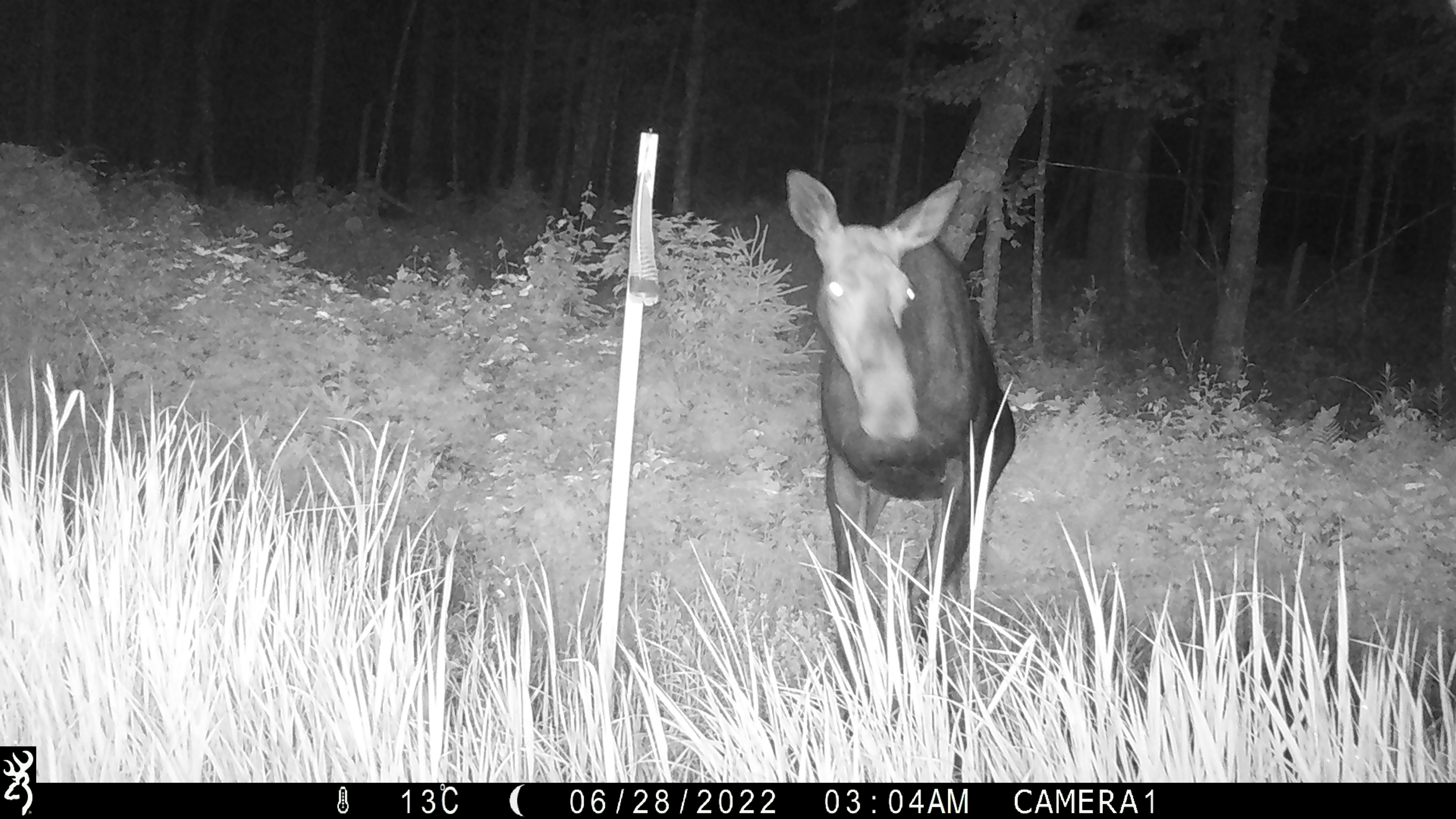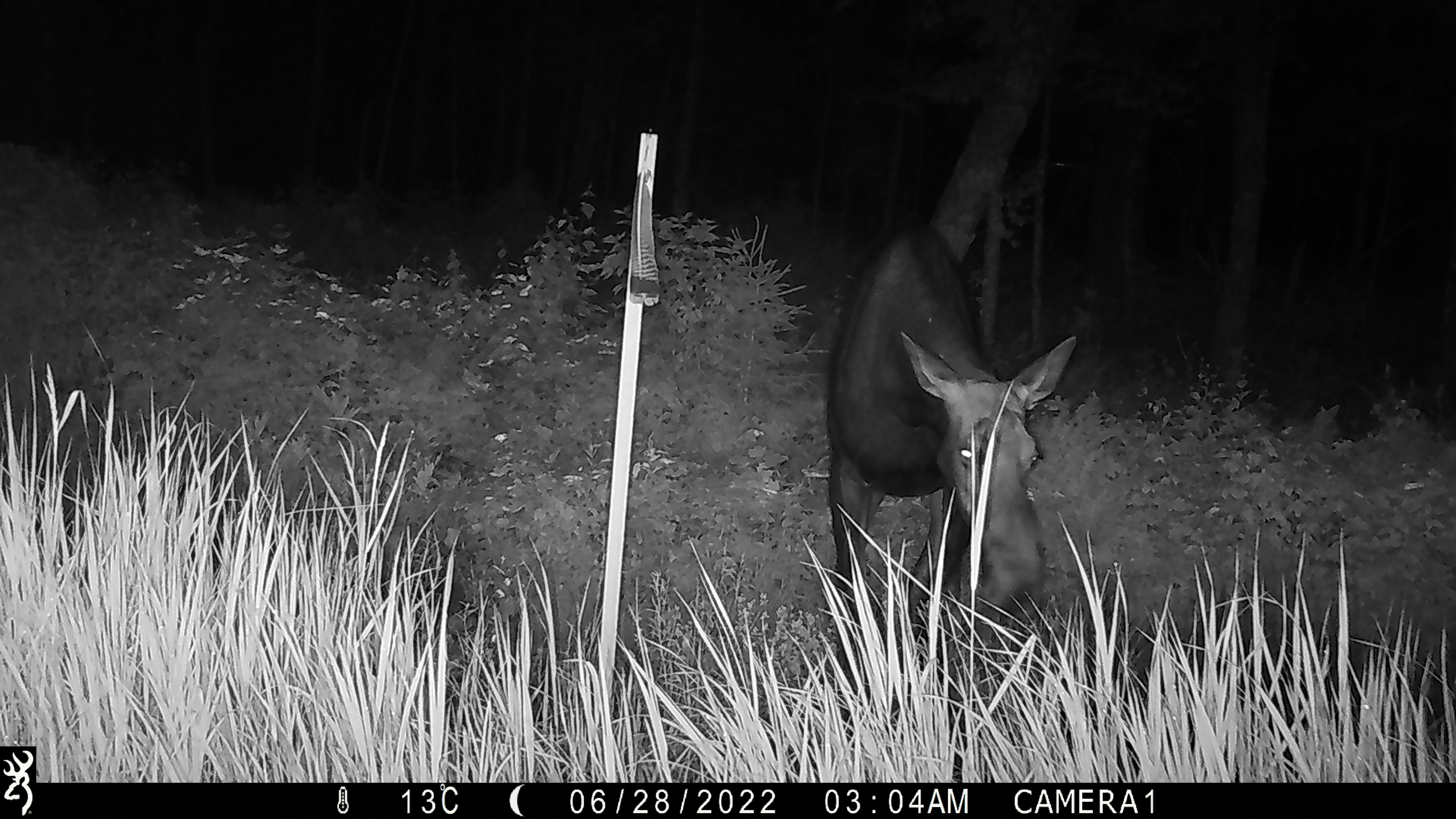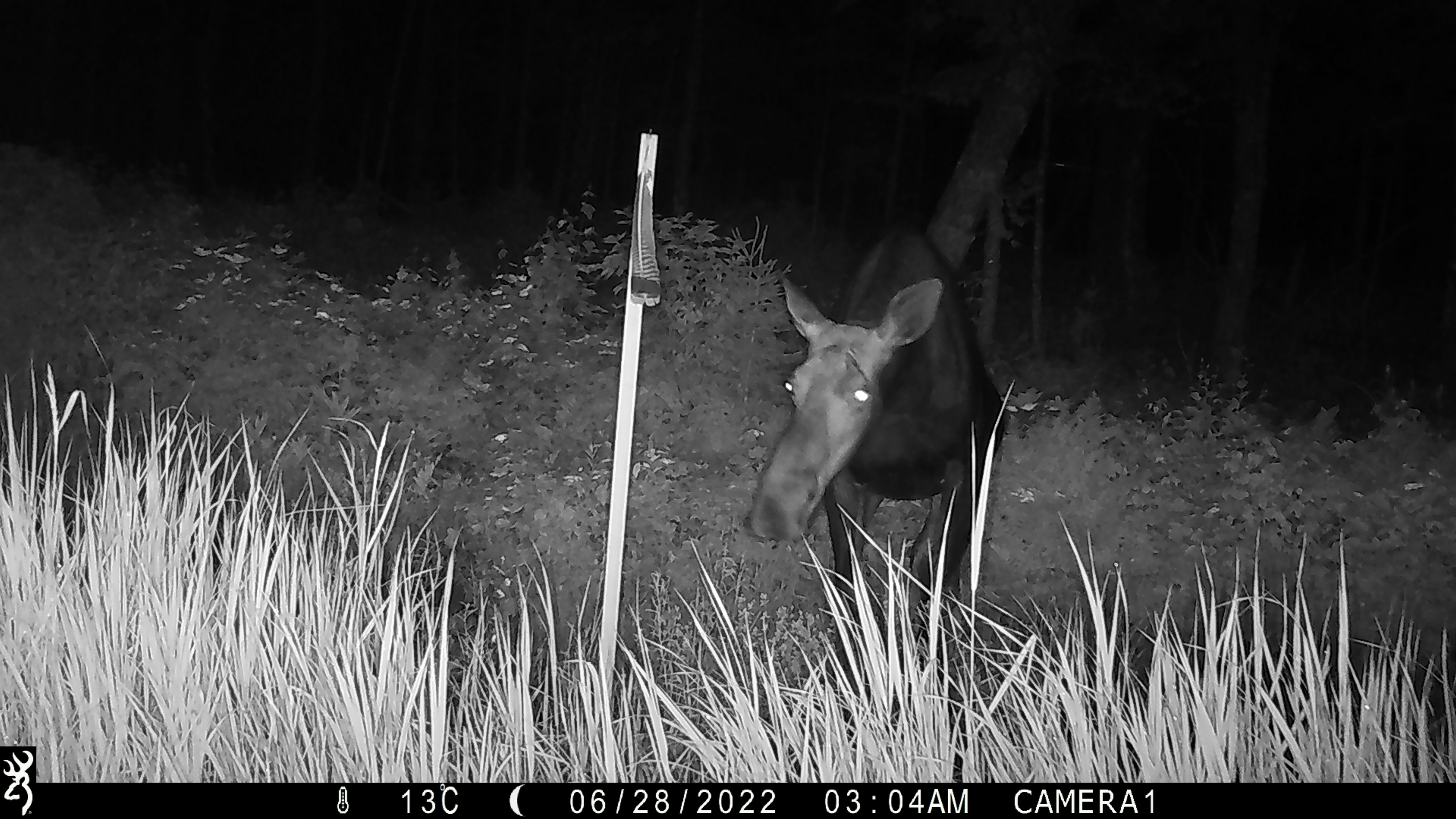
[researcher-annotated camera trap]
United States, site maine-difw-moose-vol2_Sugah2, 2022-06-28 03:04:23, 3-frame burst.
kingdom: Animalia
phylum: Chordata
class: Mammalia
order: Artiodactyla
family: Cervidae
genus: Alces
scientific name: Alces alces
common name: moose